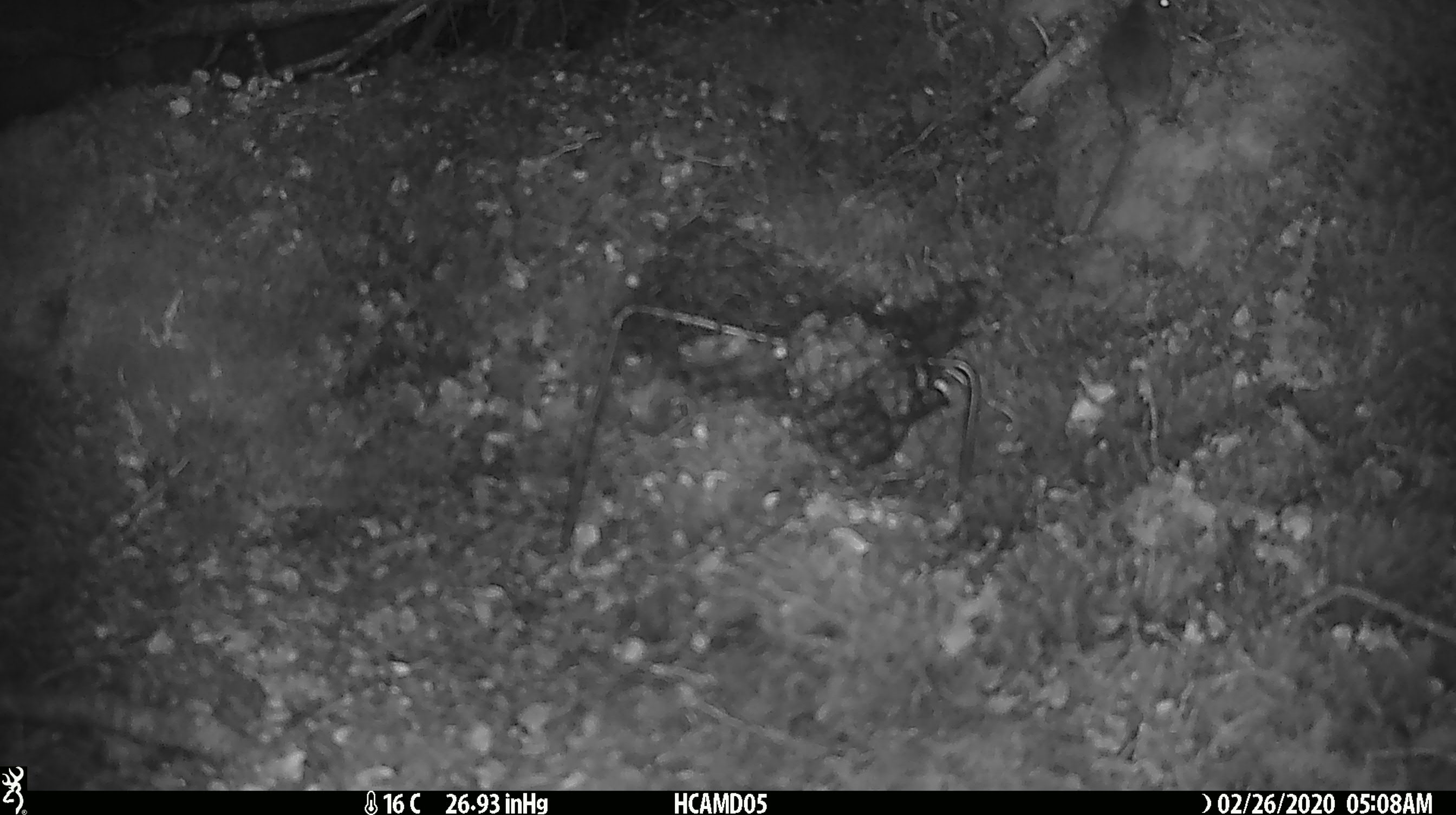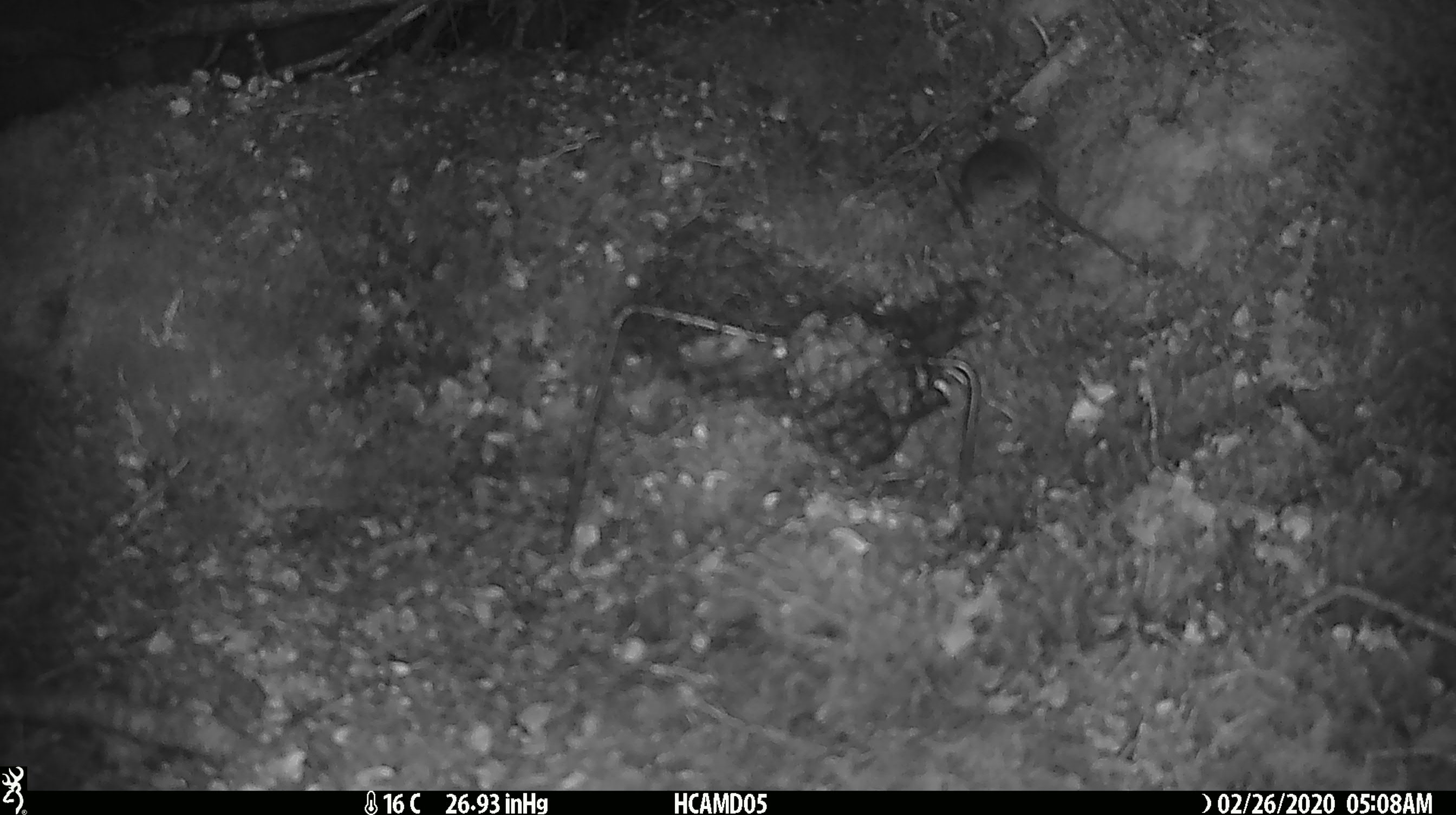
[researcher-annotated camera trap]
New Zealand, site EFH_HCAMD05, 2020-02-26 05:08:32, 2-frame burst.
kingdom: Animalia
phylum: Chordata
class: Mammalia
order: Rodentia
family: Muridae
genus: Mus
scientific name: Mus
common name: mouse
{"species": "mouse (Mus)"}